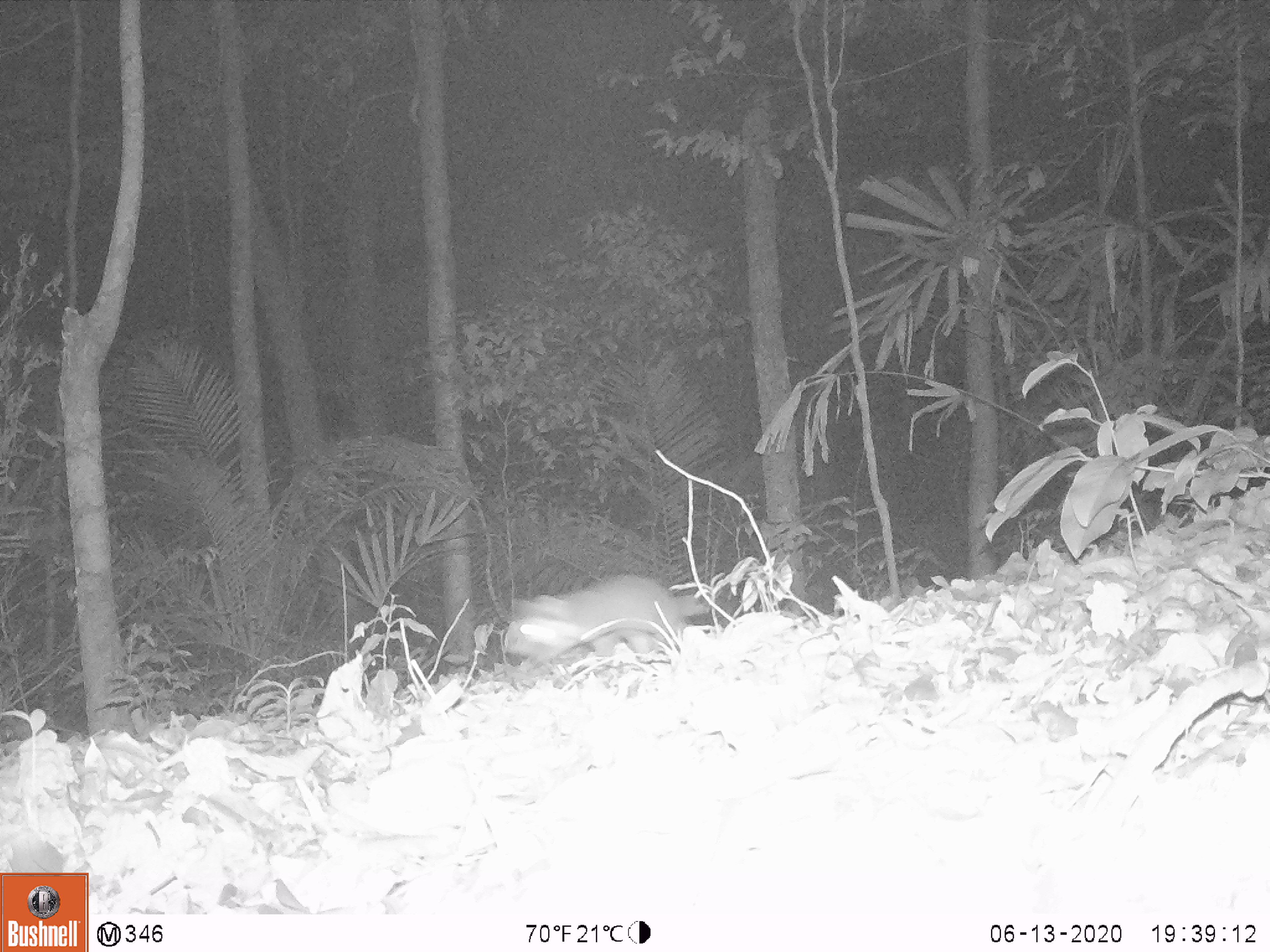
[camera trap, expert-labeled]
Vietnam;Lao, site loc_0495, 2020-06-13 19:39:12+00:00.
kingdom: Animalia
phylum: Chordata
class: Mammalia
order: Carnivora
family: Mustelidae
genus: Melogale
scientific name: Melogale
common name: ferret badger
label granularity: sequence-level